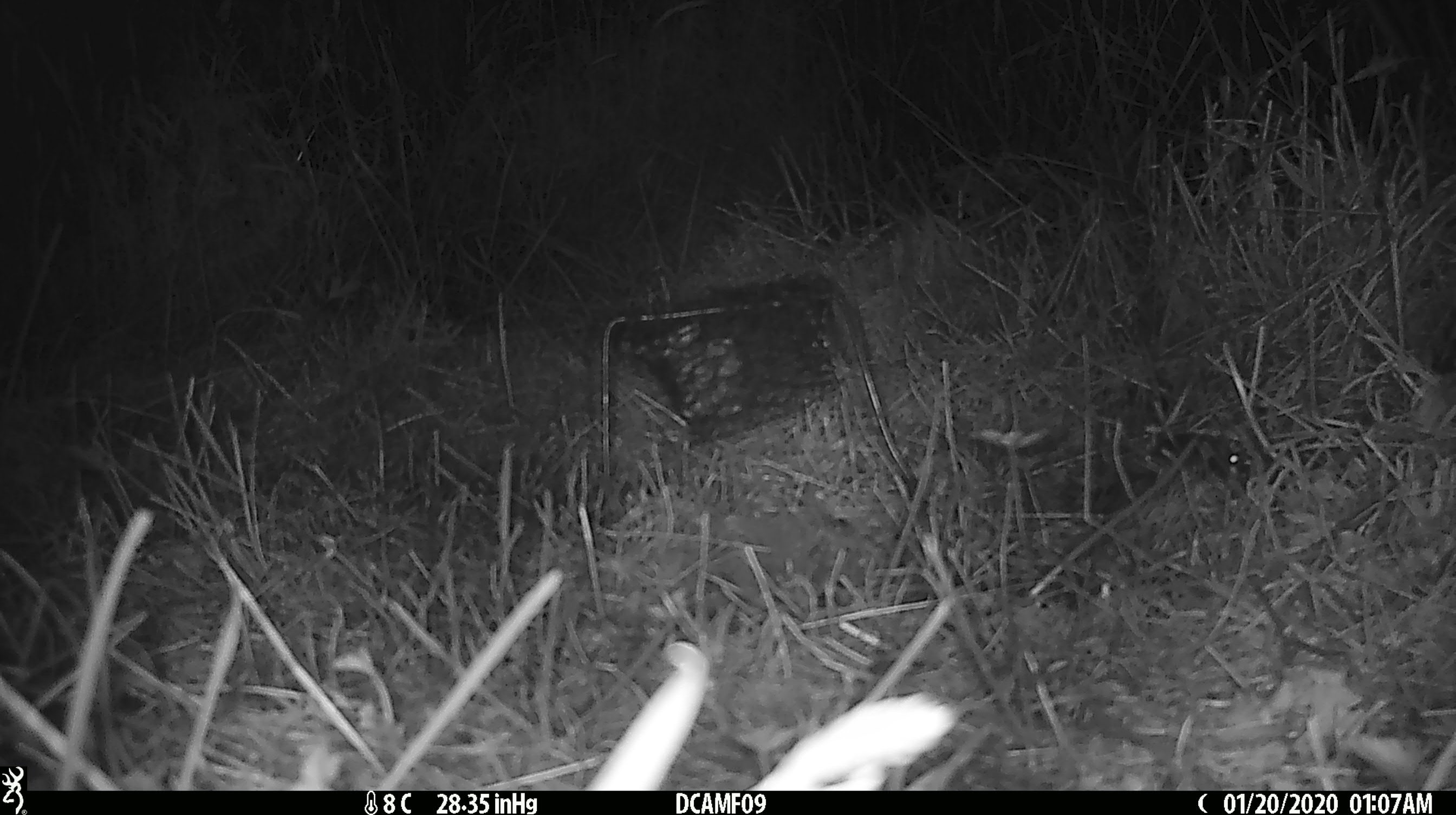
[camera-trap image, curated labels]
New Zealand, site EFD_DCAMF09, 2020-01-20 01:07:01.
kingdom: Animalia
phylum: Chordata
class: Mammalia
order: Rodentia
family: Muridae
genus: Mus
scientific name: Mus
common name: mouse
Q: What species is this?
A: Mouse (Mus).